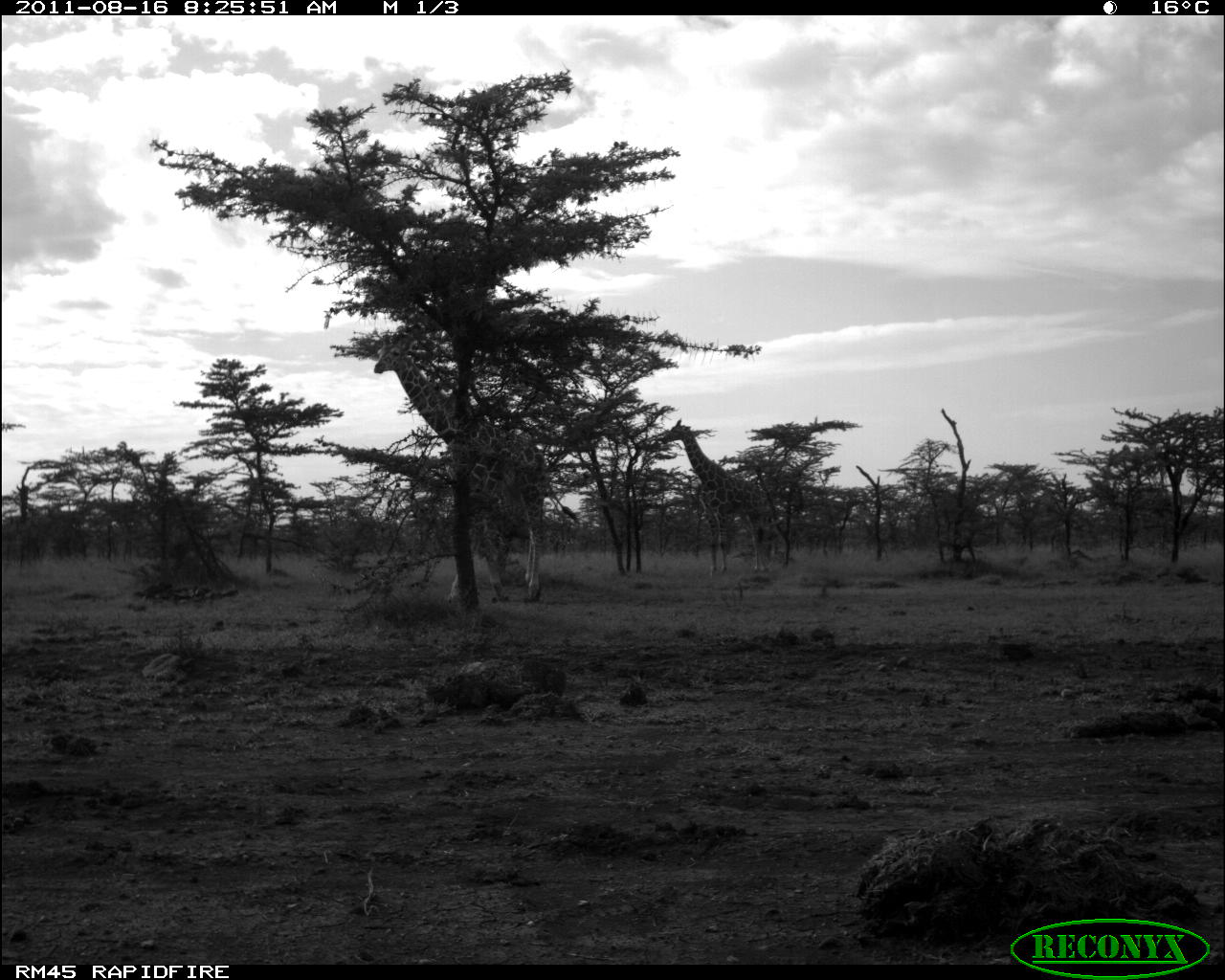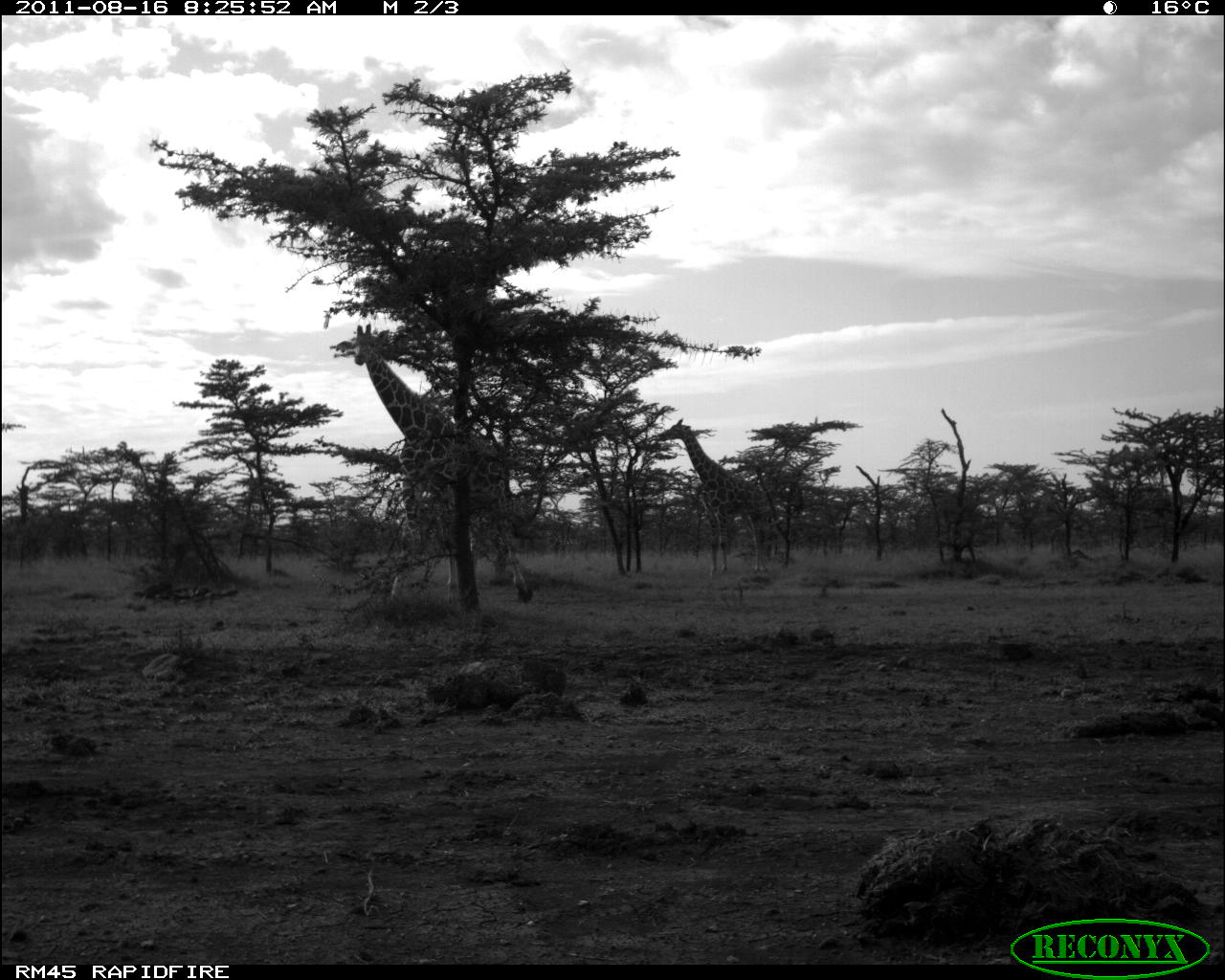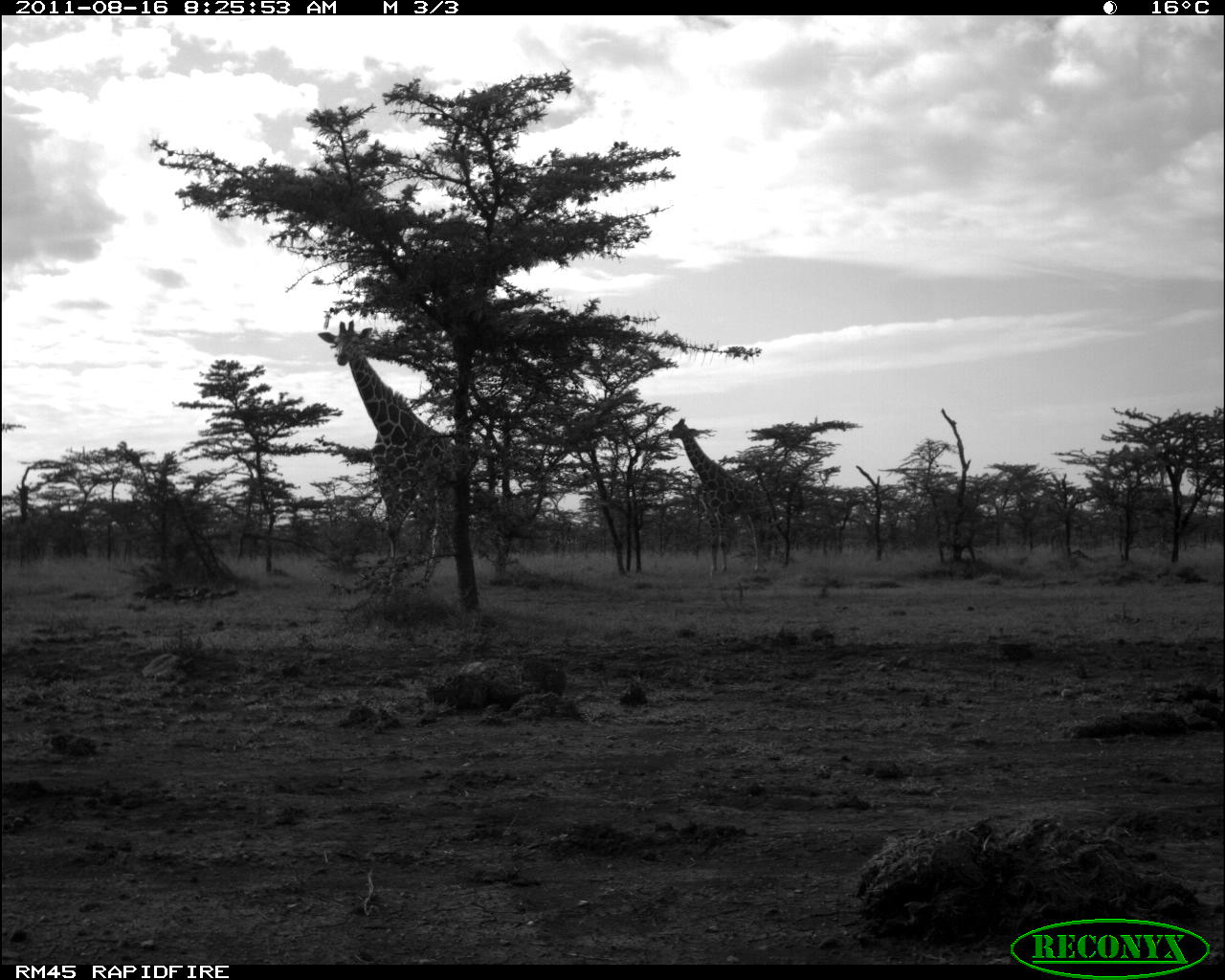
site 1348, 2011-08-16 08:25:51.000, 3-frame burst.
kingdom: Animalia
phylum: Chordata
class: Mammalia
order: Artiodactyla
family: Giraffidae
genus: Giraffa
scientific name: Giraffa camelopardalis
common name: giraffe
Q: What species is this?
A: Giraffa camelopardalis (giraffe).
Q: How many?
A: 2.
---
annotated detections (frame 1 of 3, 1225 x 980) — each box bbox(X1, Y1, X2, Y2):
giraffa camelopardalis: bbox(373, 334, 578, 598); bbox(661, 418, 766, 576)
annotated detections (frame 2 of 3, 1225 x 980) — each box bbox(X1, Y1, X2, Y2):
giraffa camelopardalis: bbox(335, 322, 532, 603); bbox(657, 415, 769, 573)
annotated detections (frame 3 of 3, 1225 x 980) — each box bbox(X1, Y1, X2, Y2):
giraffa camelopardalis: bbox(317, 318, 455, 596); bbox(665, 415, 770, 576)